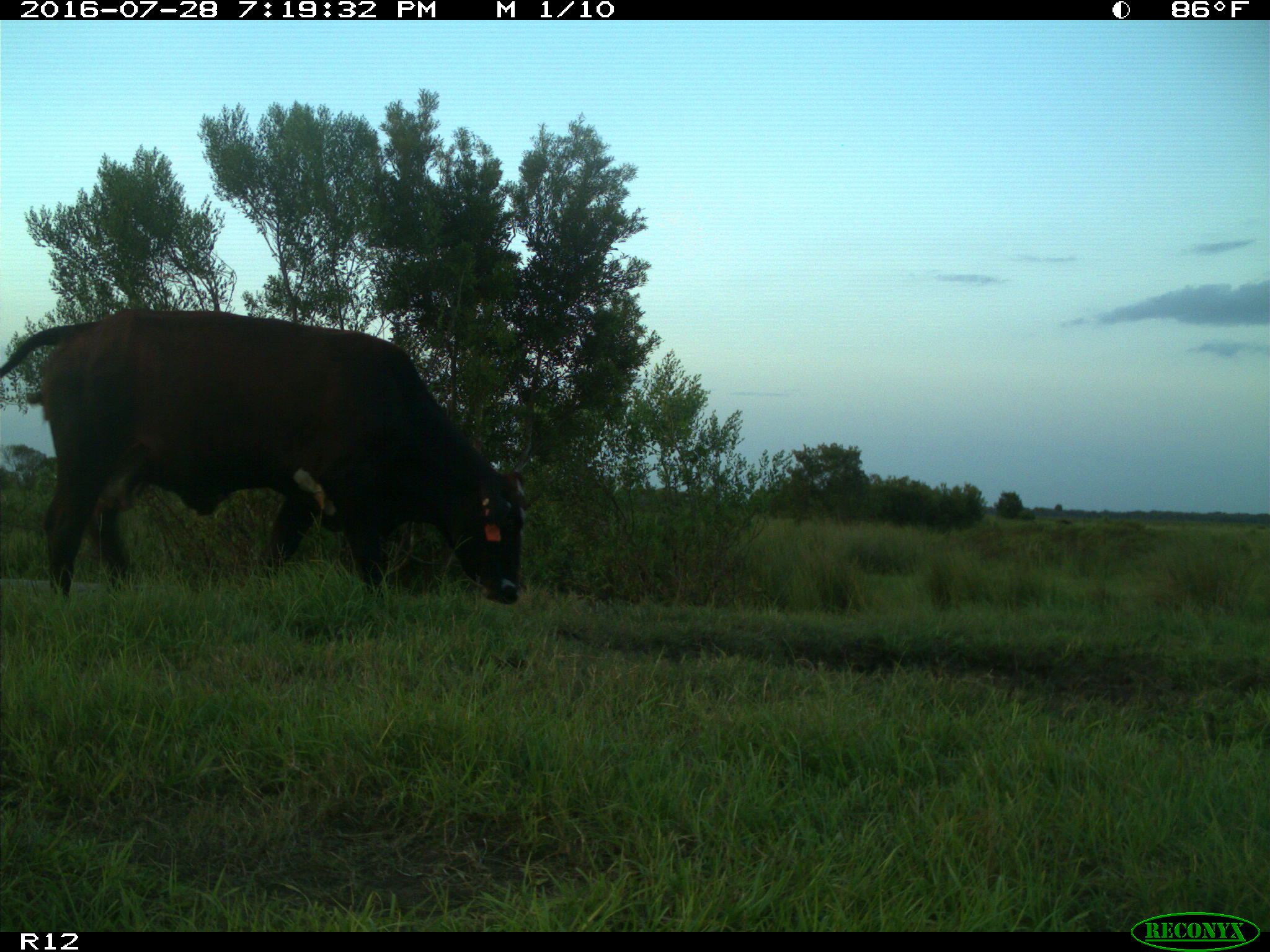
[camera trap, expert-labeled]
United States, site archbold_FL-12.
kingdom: Animalia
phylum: Chordata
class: Mammalia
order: Artiodactyla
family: Bovidae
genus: Bos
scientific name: Bos taurus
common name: domestic cow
Bos taurus (domestic cow).